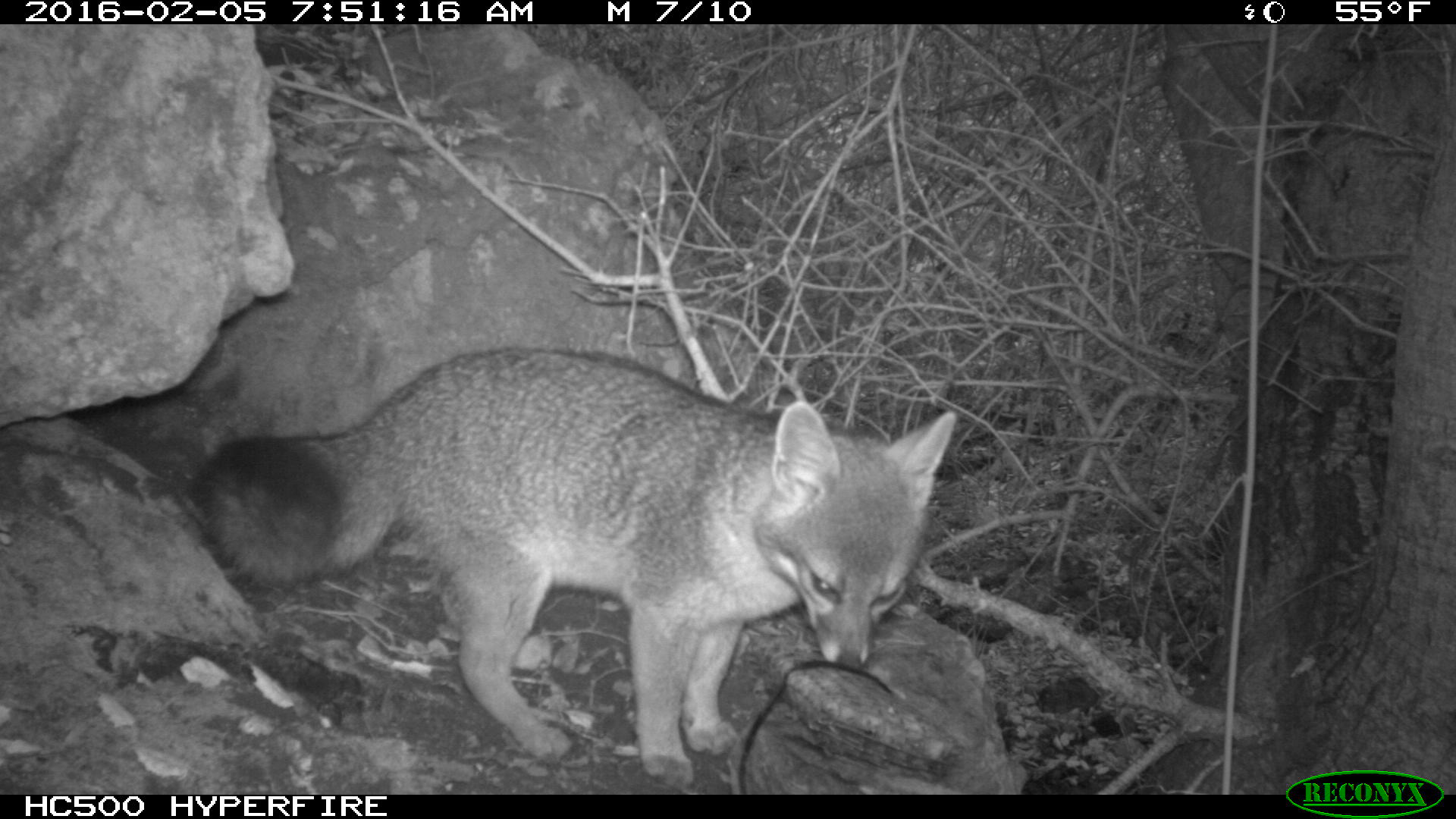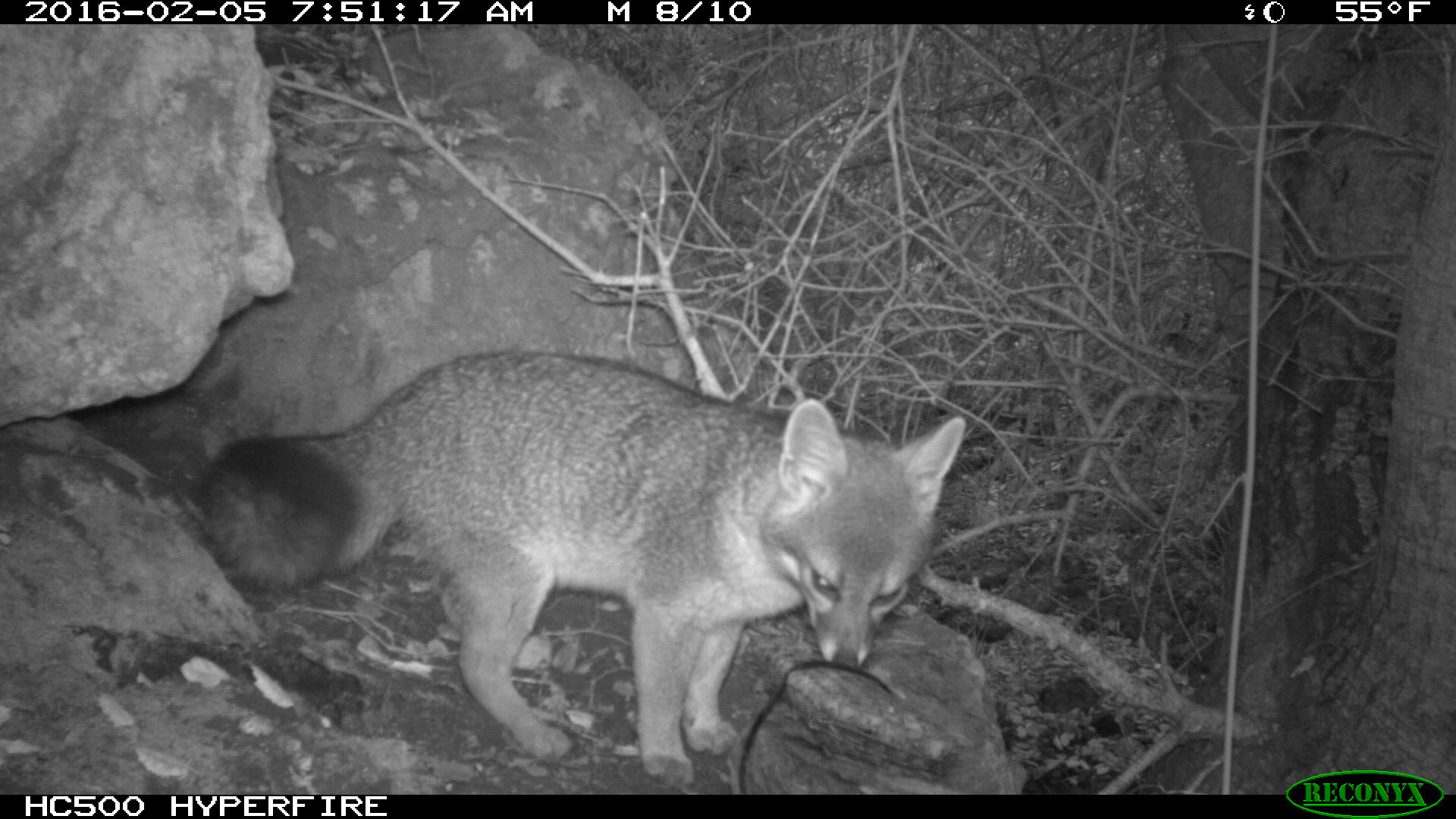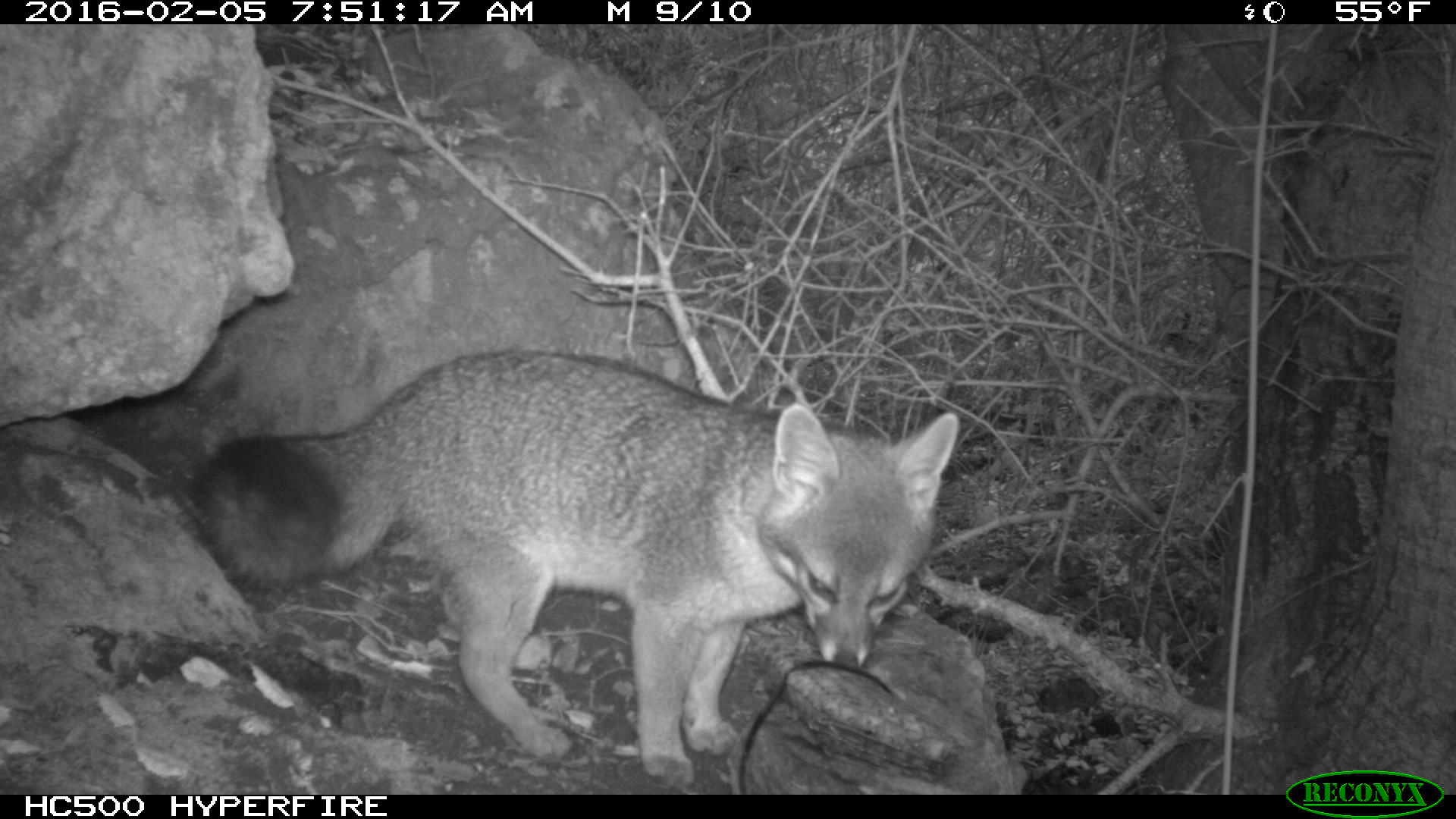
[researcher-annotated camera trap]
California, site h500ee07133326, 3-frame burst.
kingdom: Animalia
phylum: Chordata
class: Mammalia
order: Carnivora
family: Canidae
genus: Urocyon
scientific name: Urocyon littoralis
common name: island fox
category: fox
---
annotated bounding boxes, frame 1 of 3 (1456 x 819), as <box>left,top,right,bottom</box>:
fox: <box>197,346,956,786</box>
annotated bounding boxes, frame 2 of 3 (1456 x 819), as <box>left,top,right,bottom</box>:
fox: <box>192,352,965,786</box>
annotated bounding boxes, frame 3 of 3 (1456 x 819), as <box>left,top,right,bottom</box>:
fox: <box>189,346,958,787</box>